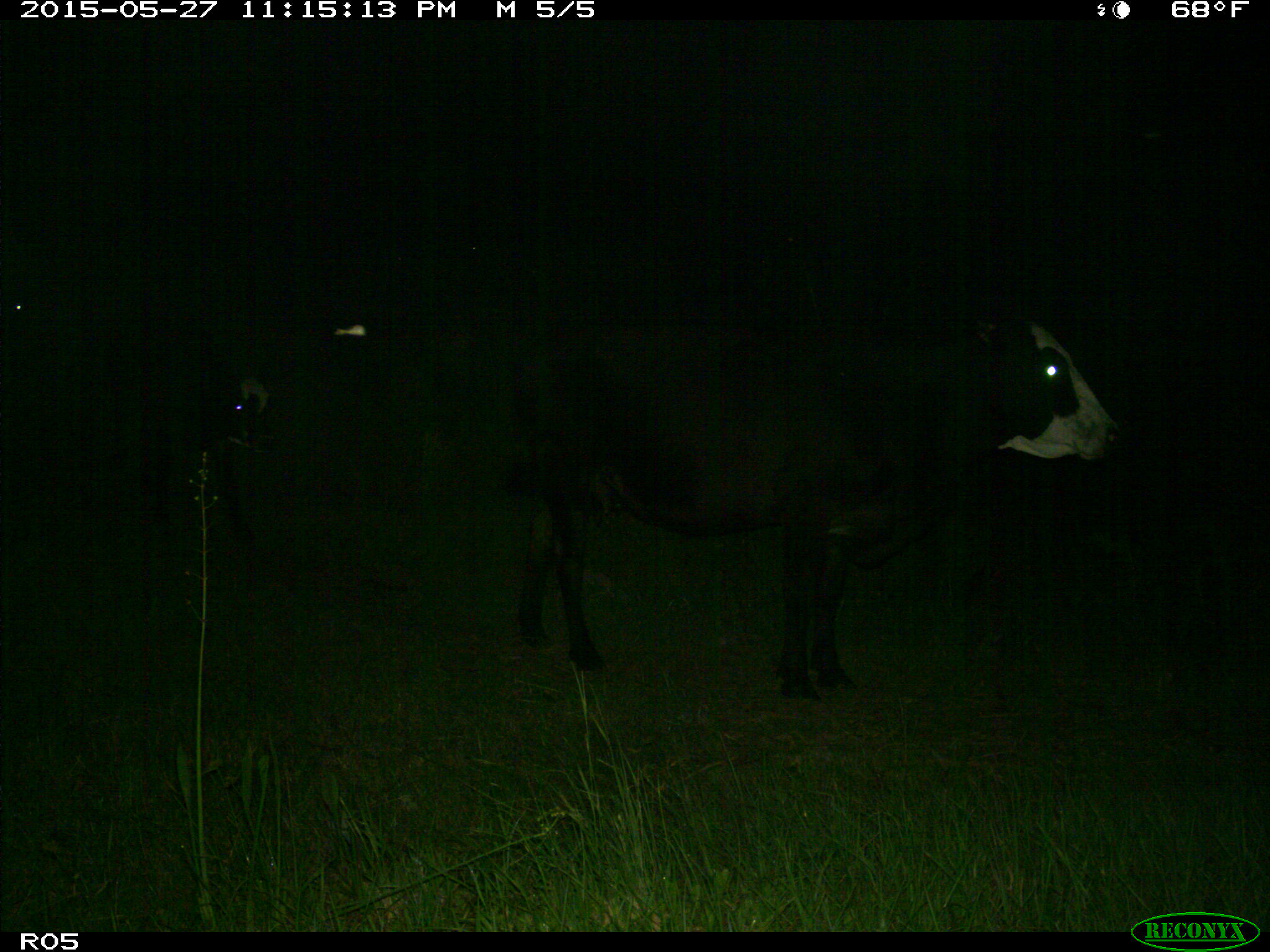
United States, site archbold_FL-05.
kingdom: Animalia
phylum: Chordata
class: Mammalia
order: Artiodactyla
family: Bovidae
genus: Bos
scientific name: Bos taurus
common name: domestic cow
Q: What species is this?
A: Bos taurus (domestic cow).